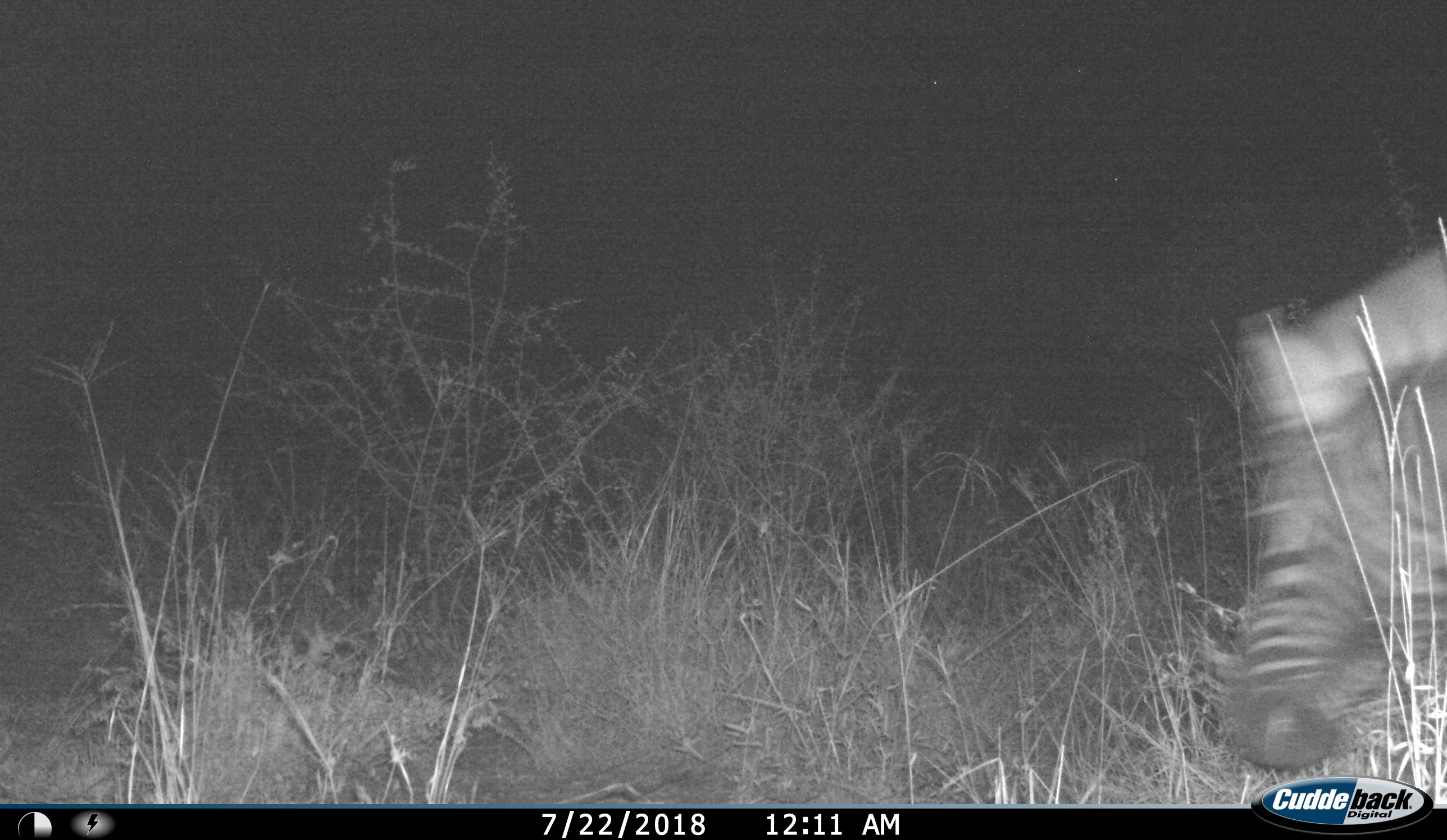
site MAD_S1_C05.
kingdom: Animalia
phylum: Chordata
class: Mammalia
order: Perissodactyla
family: Equidae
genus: Equus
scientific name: Equus quagga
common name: plains zebra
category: zebraplains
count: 1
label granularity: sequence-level